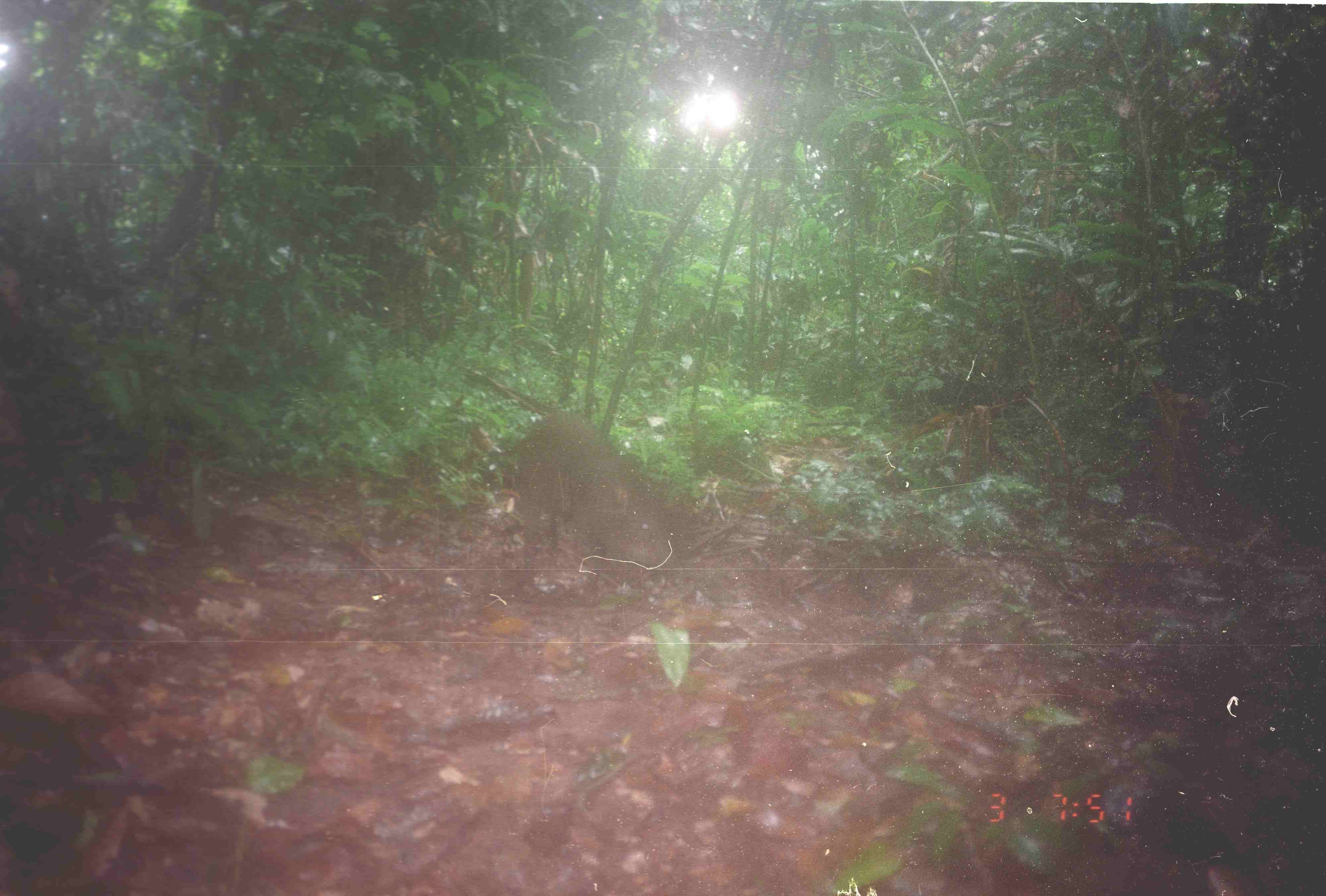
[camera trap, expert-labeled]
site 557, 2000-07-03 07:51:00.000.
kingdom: Animalia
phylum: Chordata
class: Mammalia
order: Artiodactyla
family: Suidae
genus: Sus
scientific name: Sus scrofa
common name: wild boar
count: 1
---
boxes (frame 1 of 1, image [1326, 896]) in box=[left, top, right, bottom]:
sus scrofa: box=[485, 407, 678, 613]